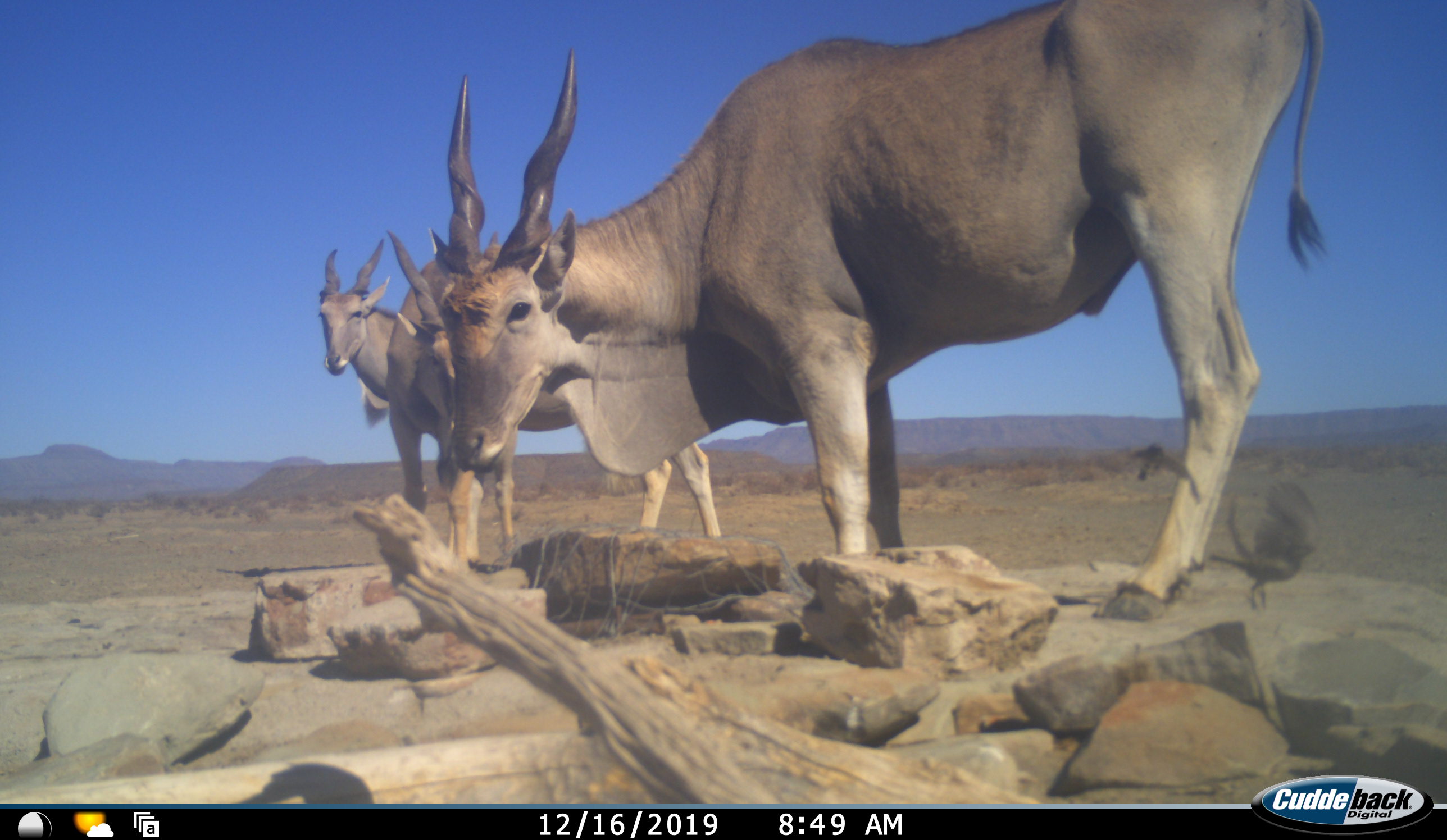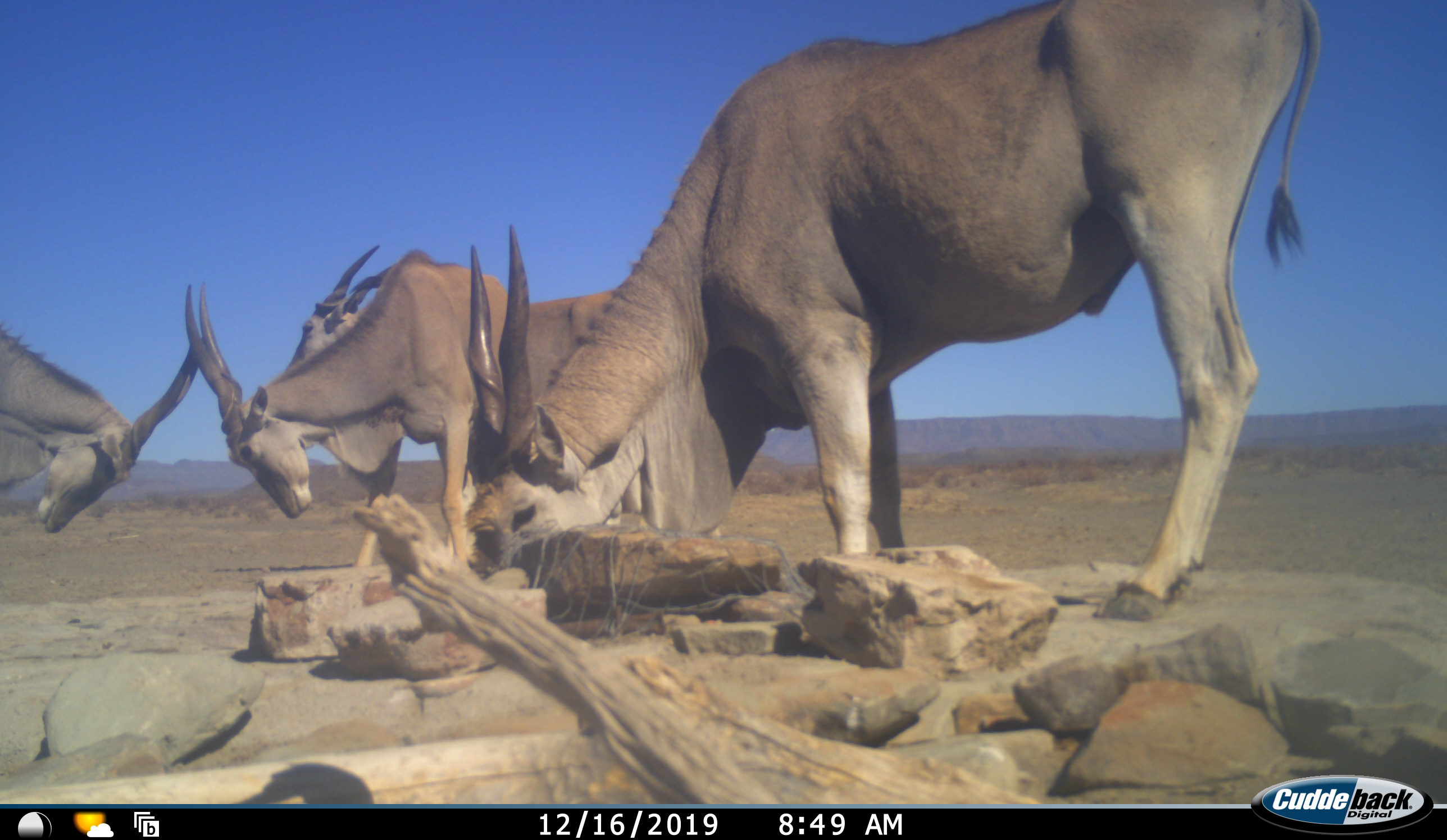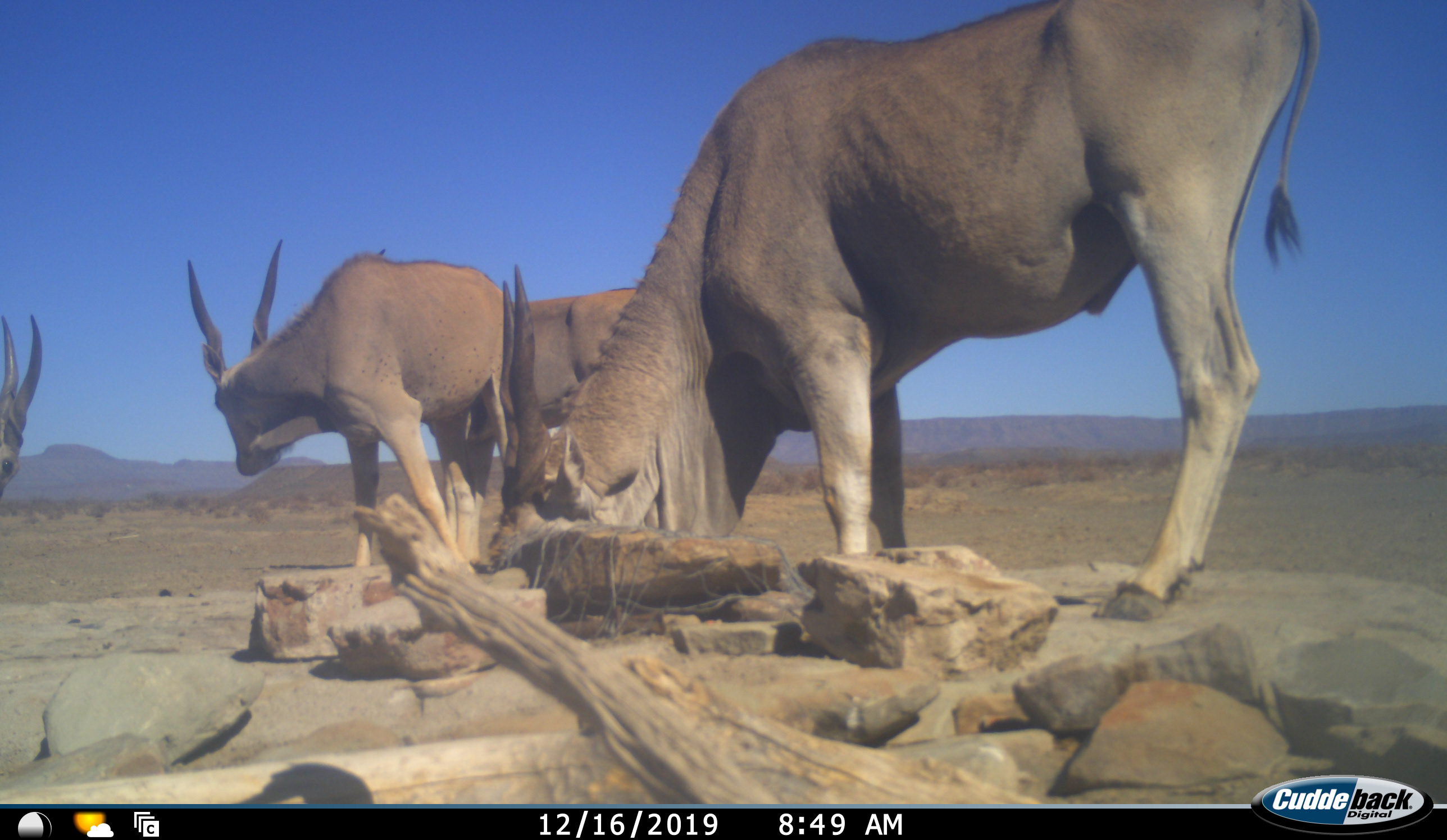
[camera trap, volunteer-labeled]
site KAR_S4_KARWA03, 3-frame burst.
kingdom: Animalia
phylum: Chordata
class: Mammalia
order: Artiodactyla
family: Bovidae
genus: Tragelaphus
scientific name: Tragelaphus oryx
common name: eland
Eland (Tragelaphus oryx), count 4. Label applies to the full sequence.